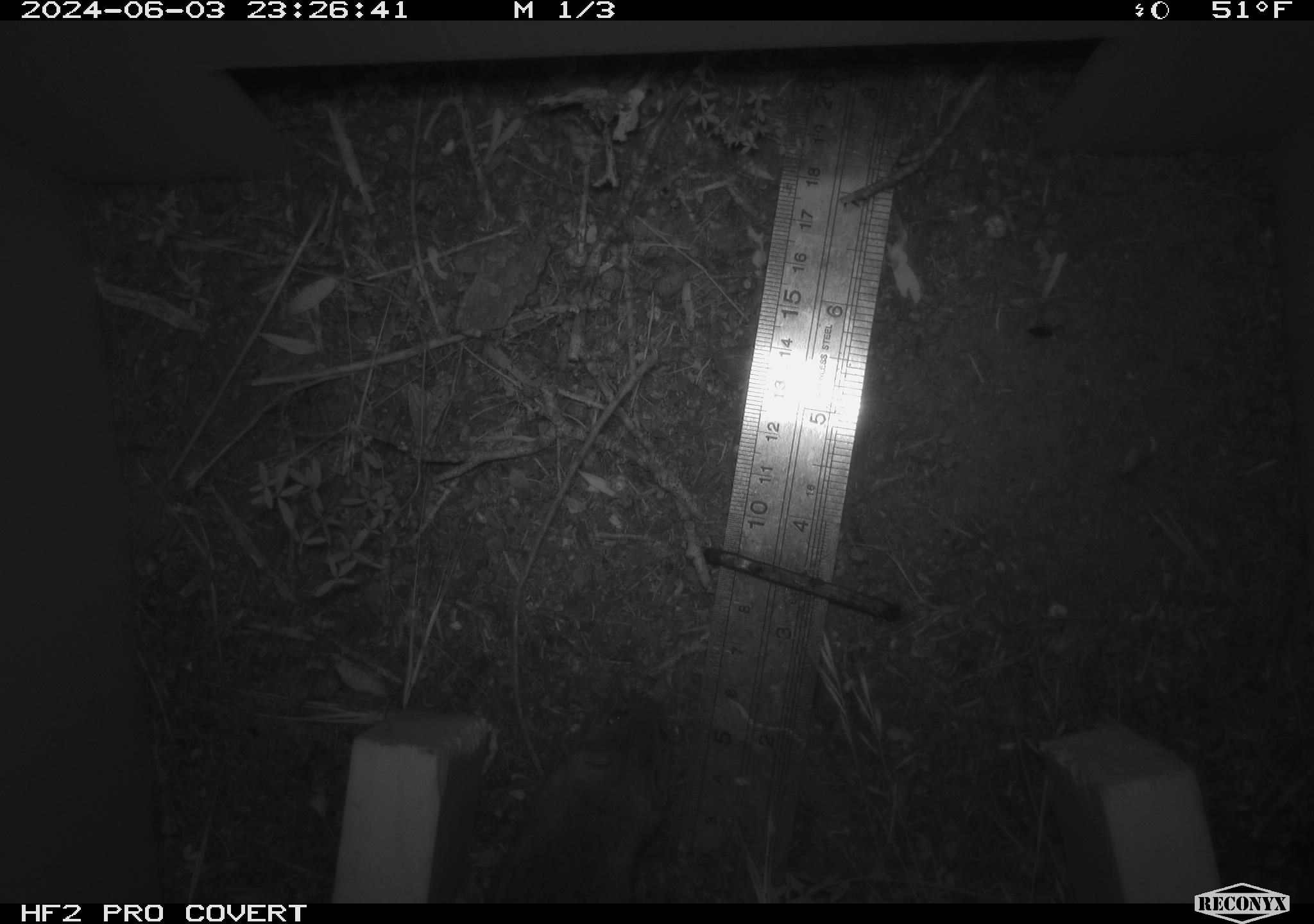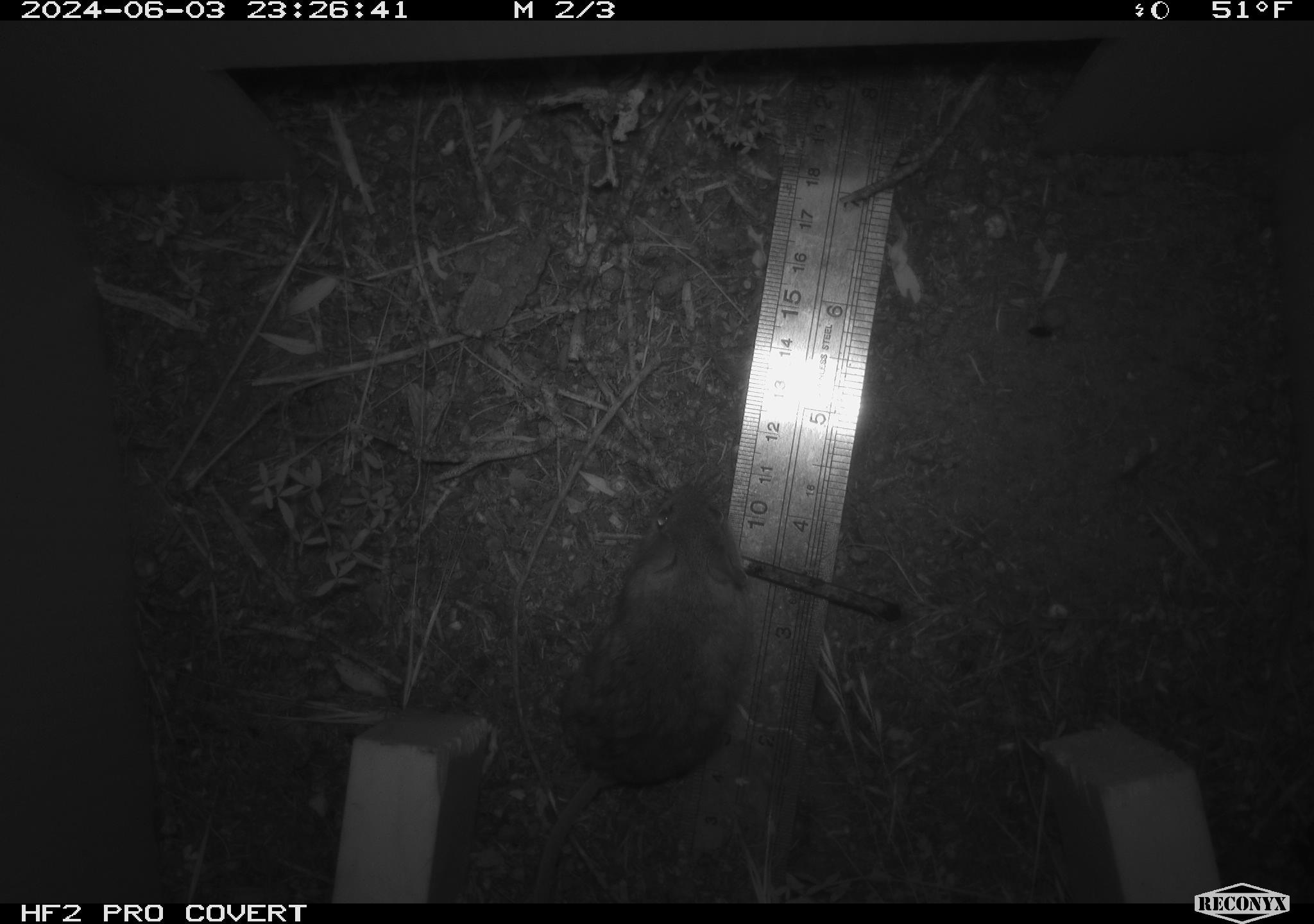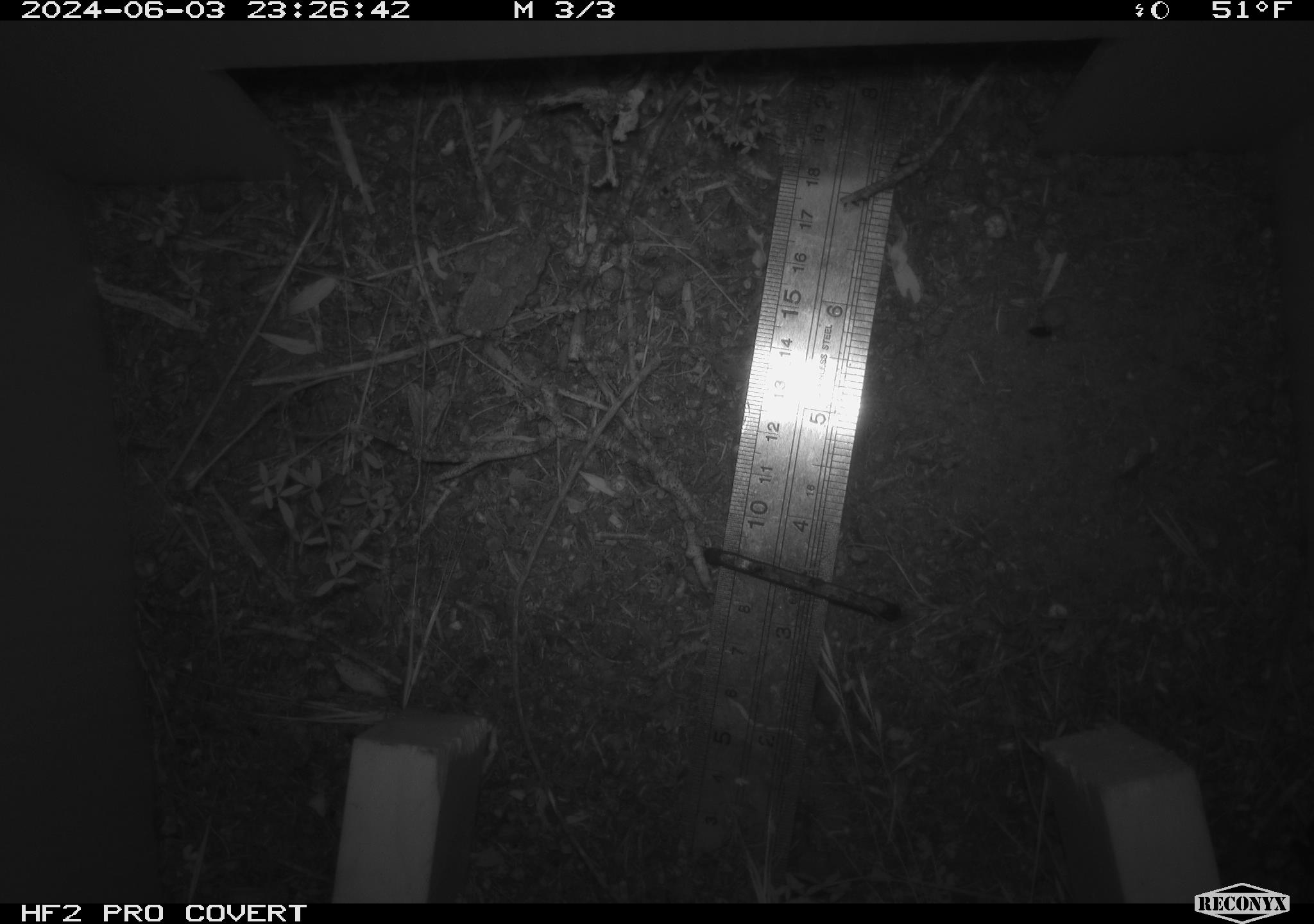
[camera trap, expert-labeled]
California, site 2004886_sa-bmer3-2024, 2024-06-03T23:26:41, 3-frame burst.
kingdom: Animalia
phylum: Chordata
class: Mammalia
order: Rodentia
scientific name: Rodentia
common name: mouse species